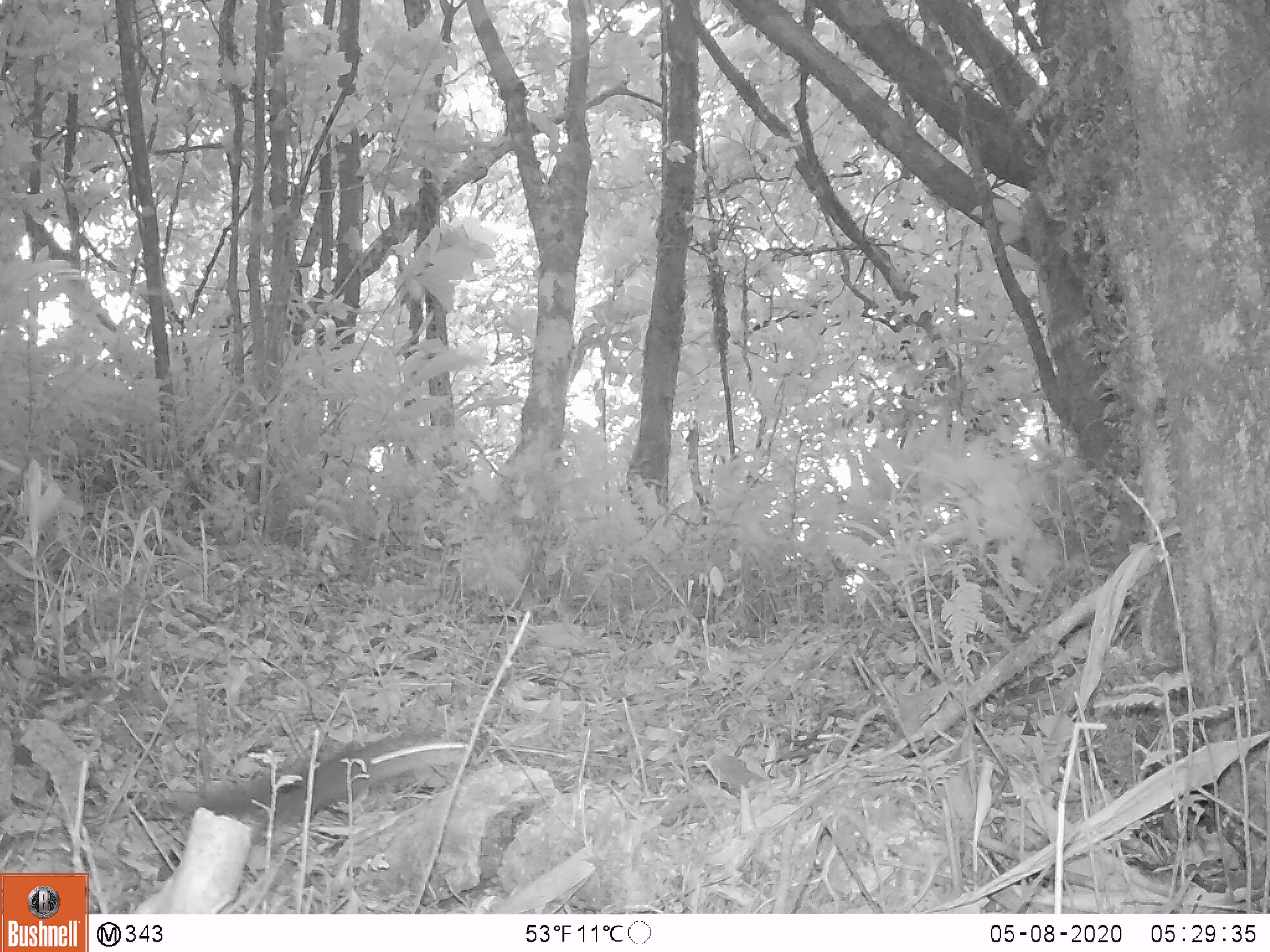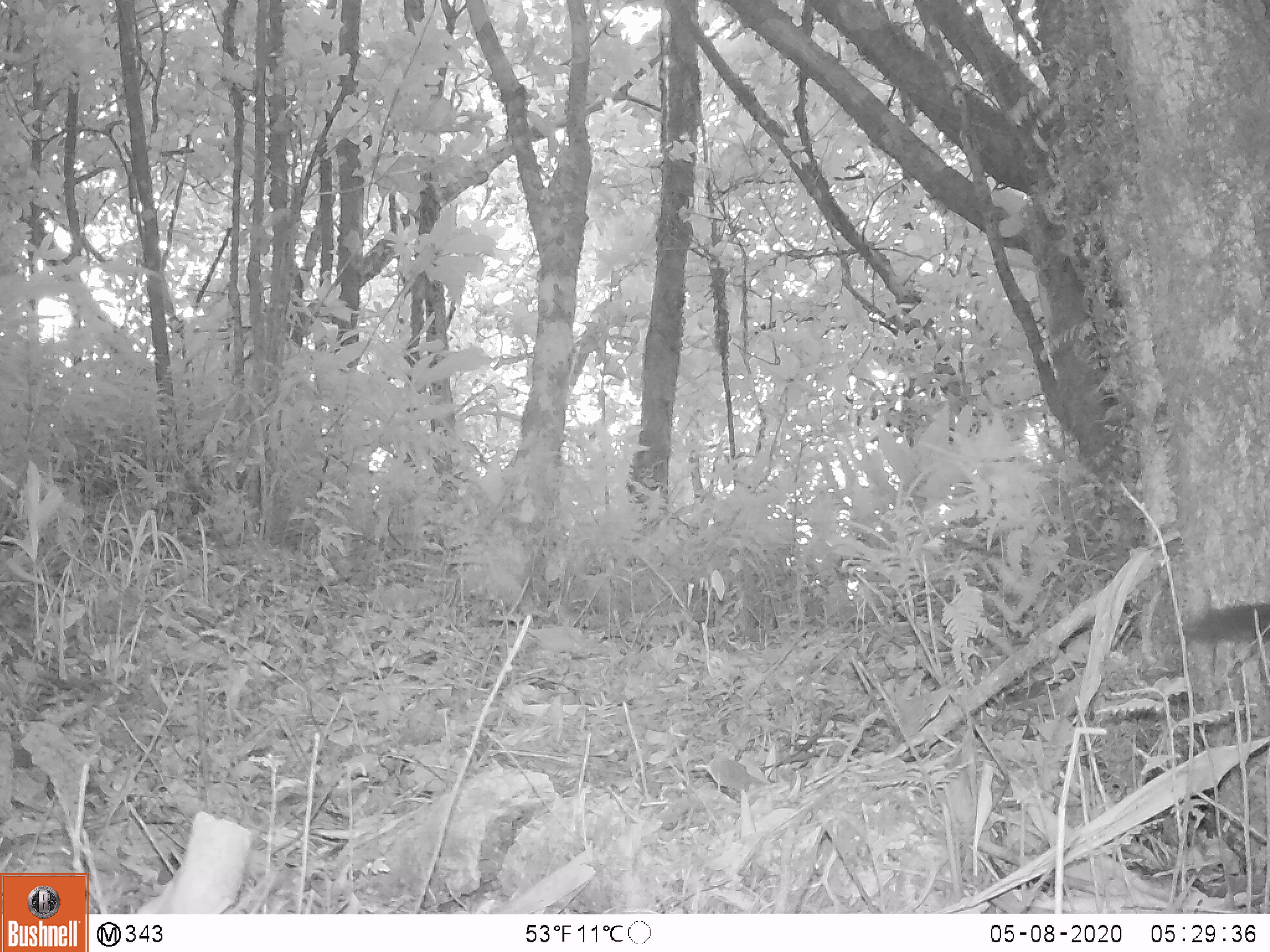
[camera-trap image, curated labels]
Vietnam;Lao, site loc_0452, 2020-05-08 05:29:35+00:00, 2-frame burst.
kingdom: Animalia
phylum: Chordata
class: Mammalia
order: Rodentia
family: Sciuridae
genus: Sciurus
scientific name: Sciurus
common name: squirrel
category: unidentified squirrel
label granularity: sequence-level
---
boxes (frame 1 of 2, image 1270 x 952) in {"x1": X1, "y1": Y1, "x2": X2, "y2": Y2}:
unidentified squirrel: {"x1": 155, "y1": 730, "x2": 485, "y2": 882}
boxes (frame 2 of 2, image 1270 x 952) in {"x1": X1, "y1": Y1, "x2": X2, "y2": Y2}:
unidentified squirrel: {"x1": 1181, "y1": 602, "x2": 1269, "y2": 646}